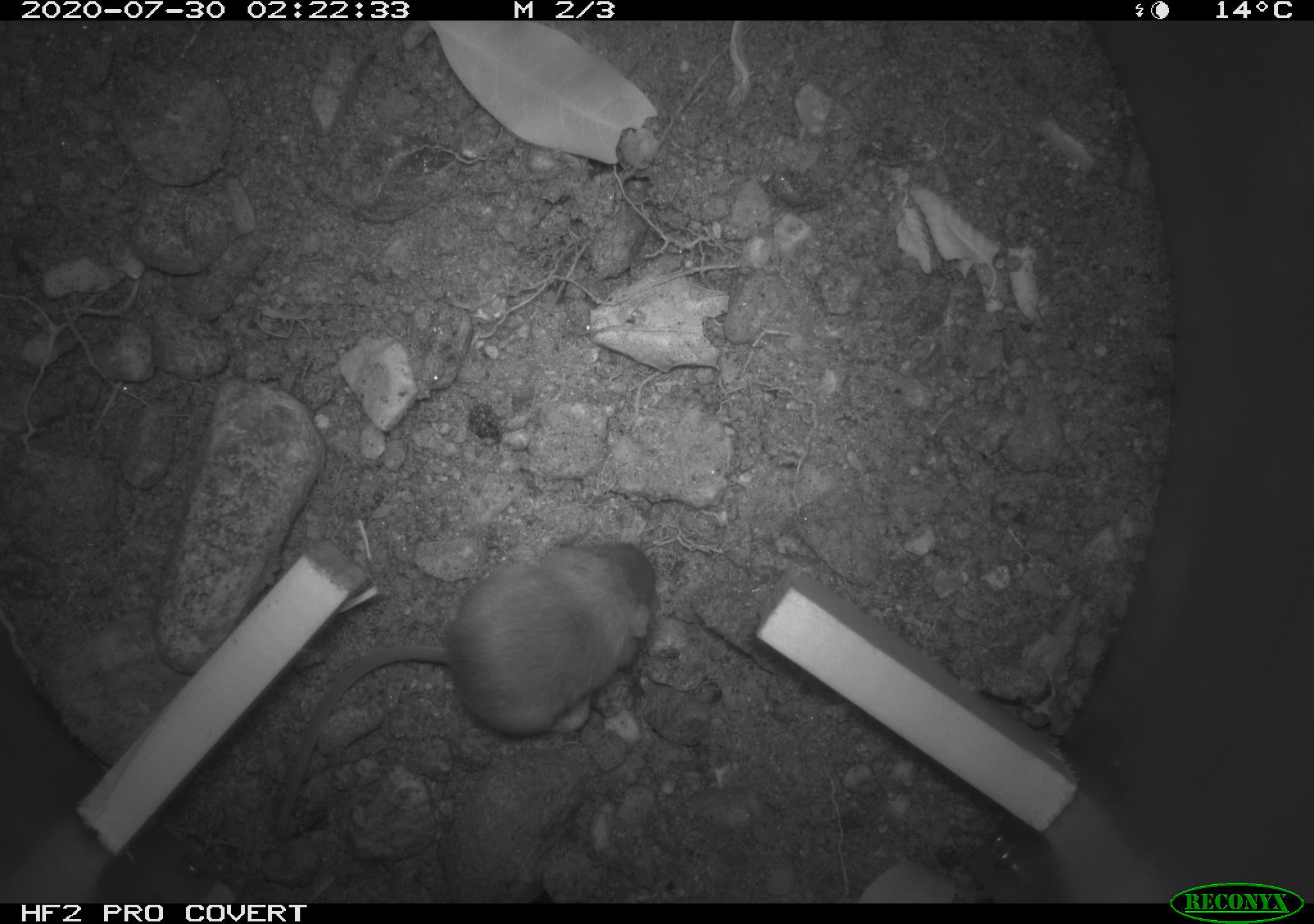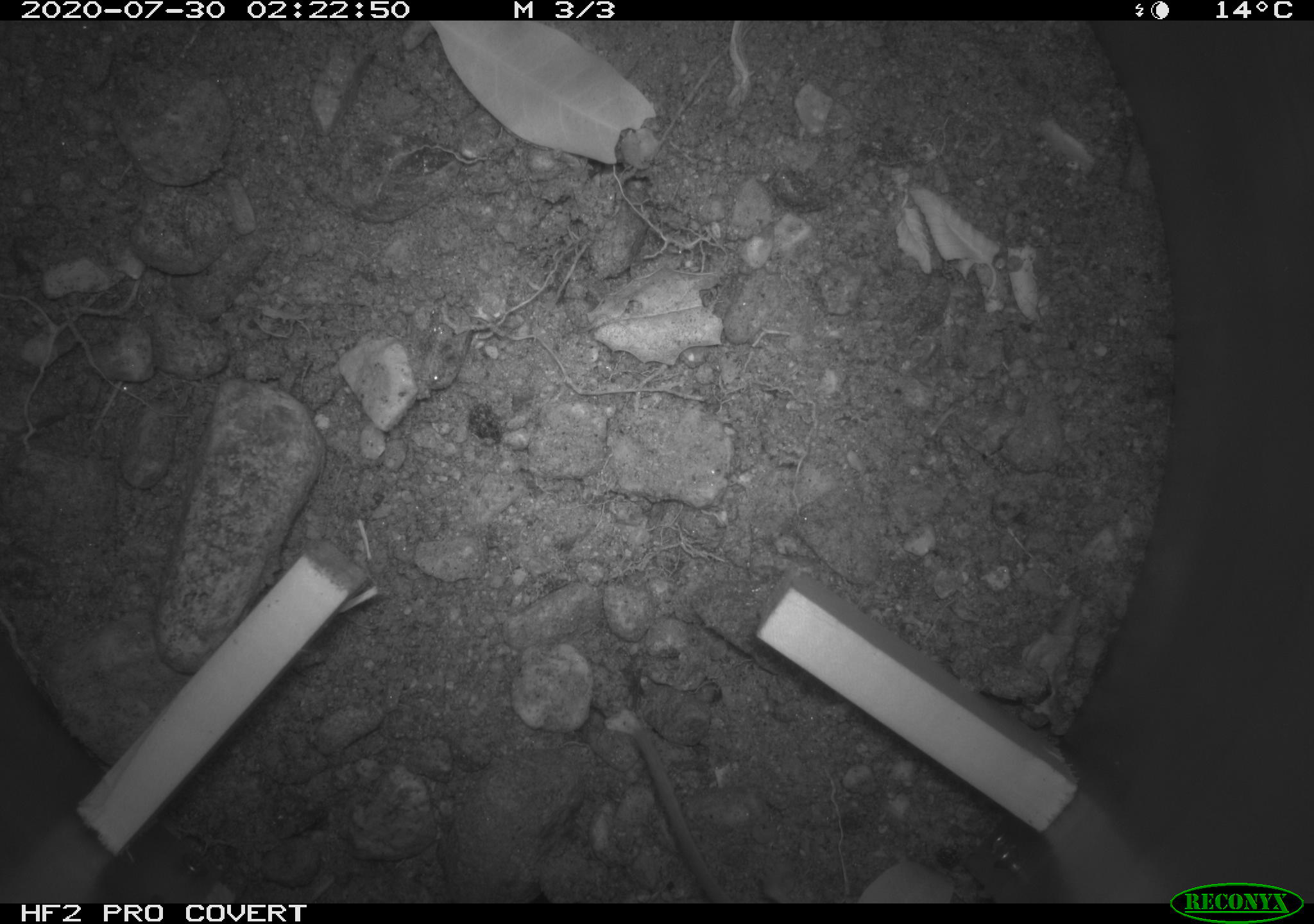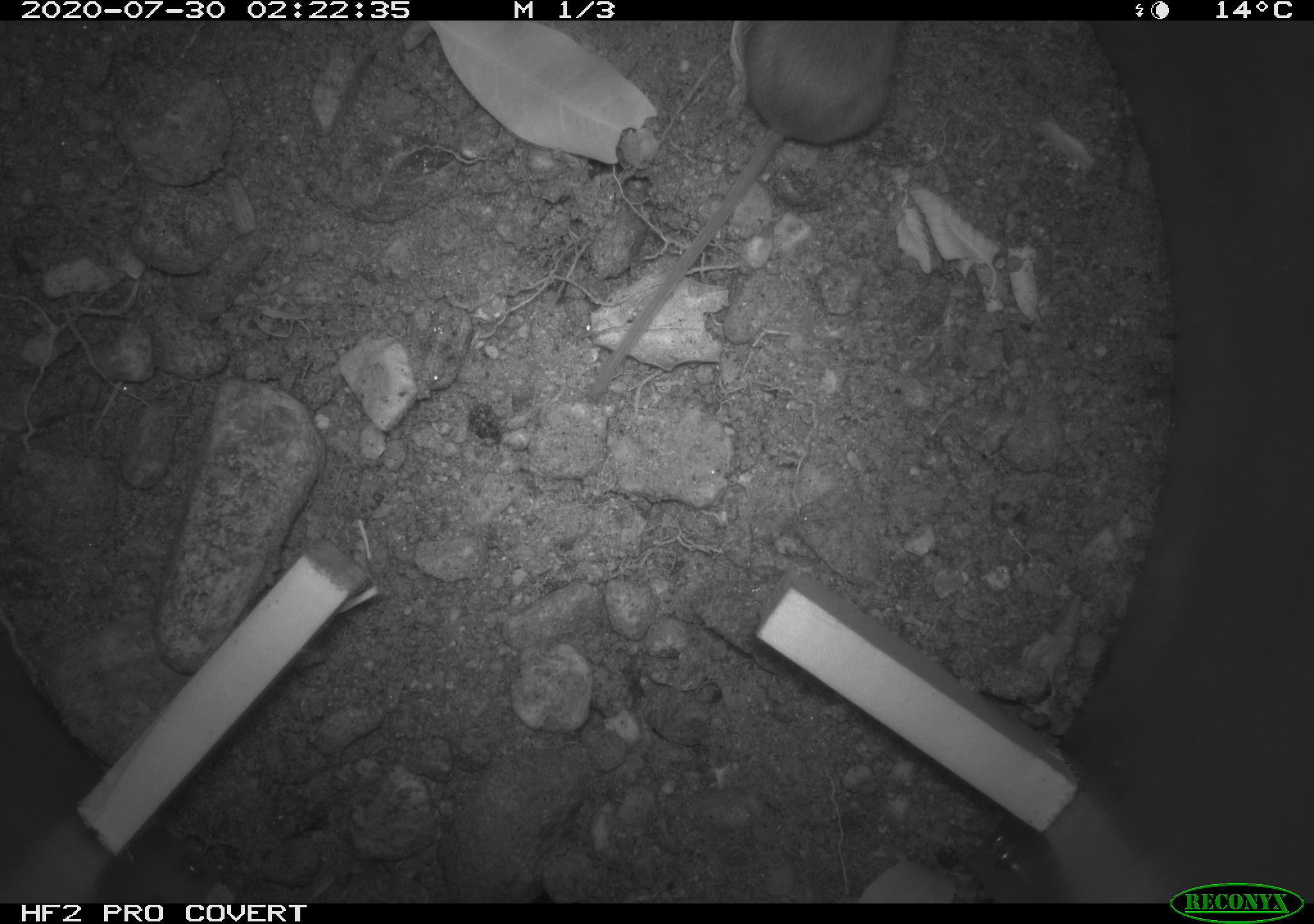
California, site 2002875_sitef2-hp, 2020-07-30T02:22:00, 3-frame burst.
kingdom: Animalia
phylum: Chordata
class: Mammalia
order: Rodentia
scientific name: Rodentia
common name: rodent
Rodent (Rodentia).